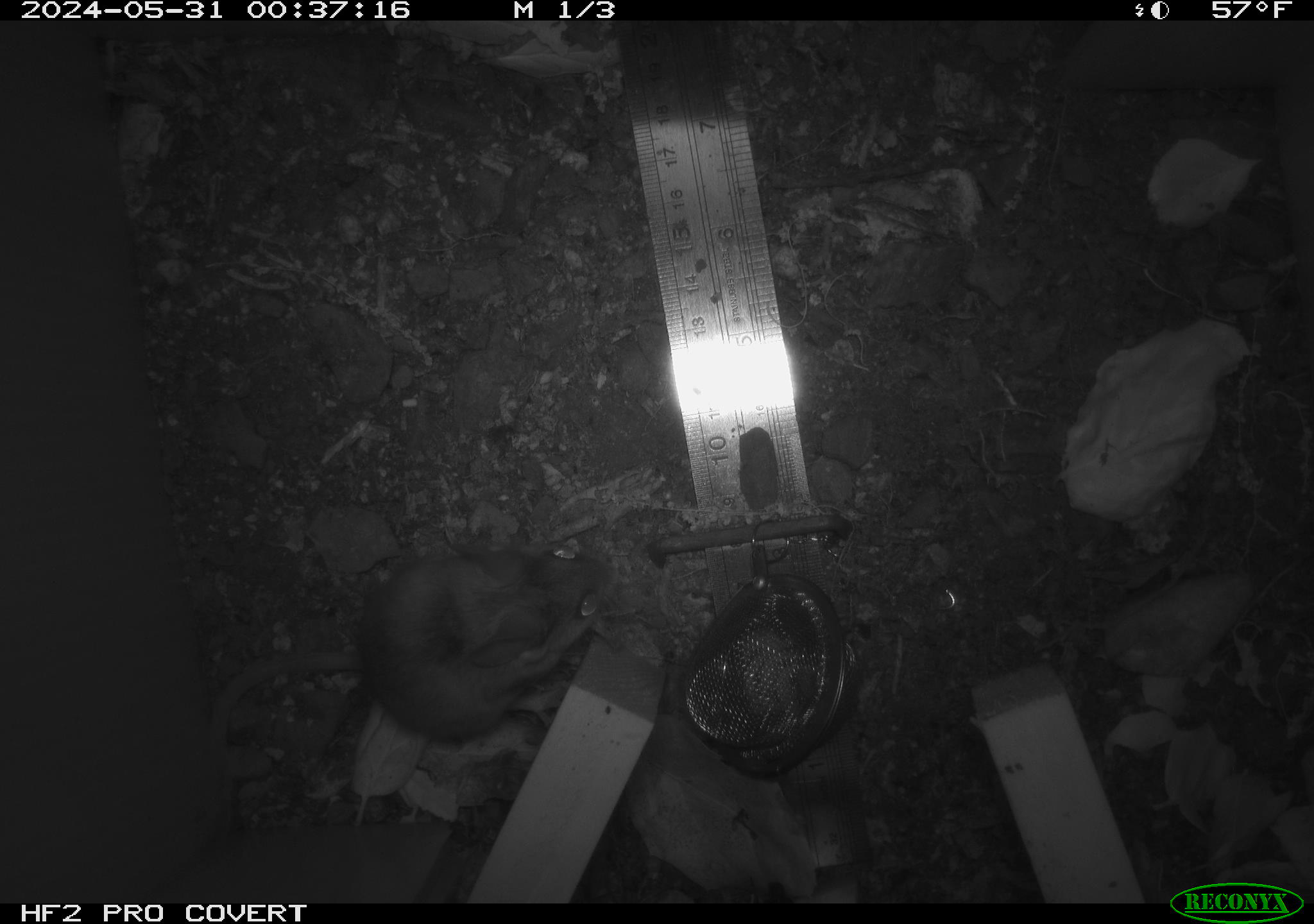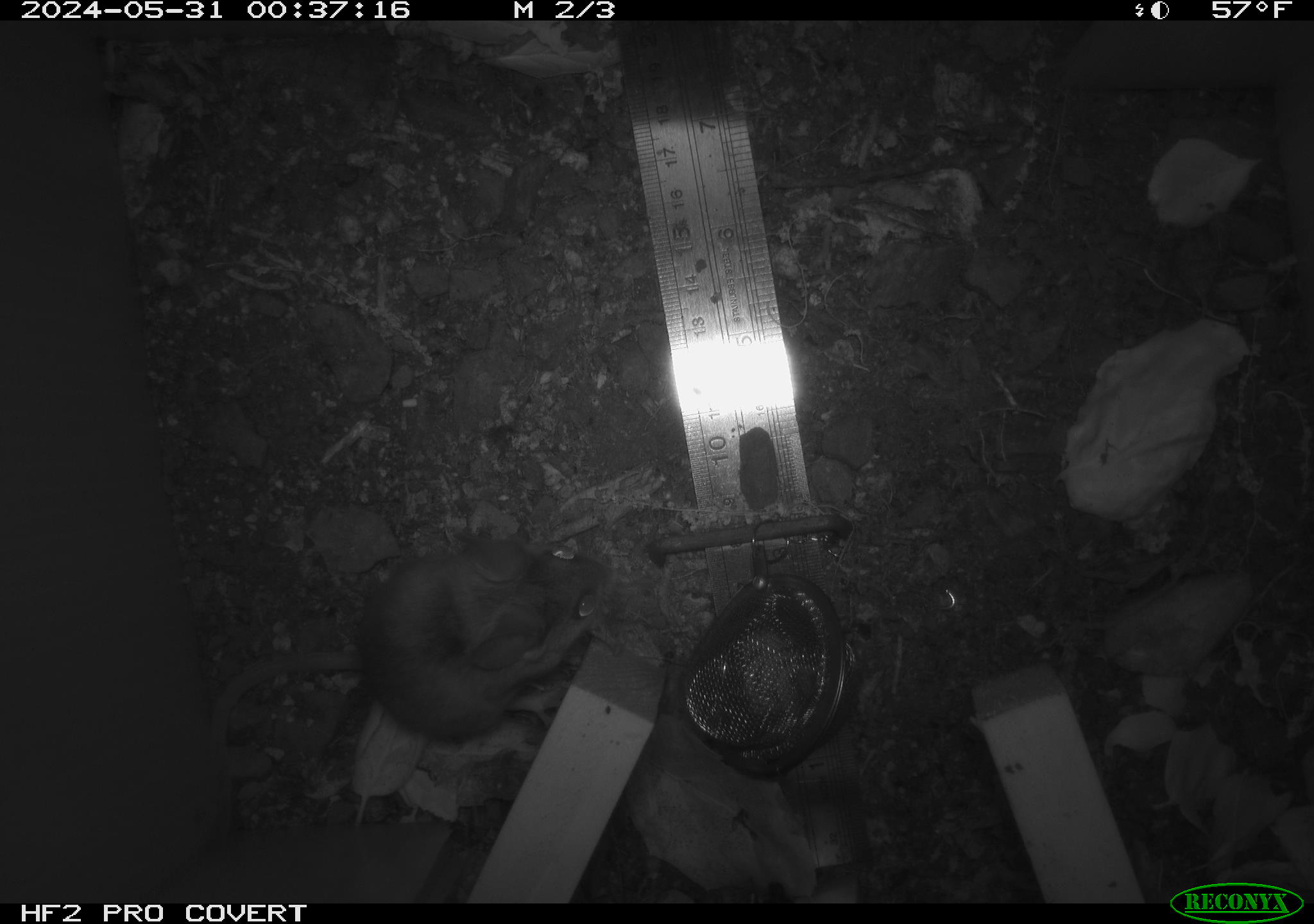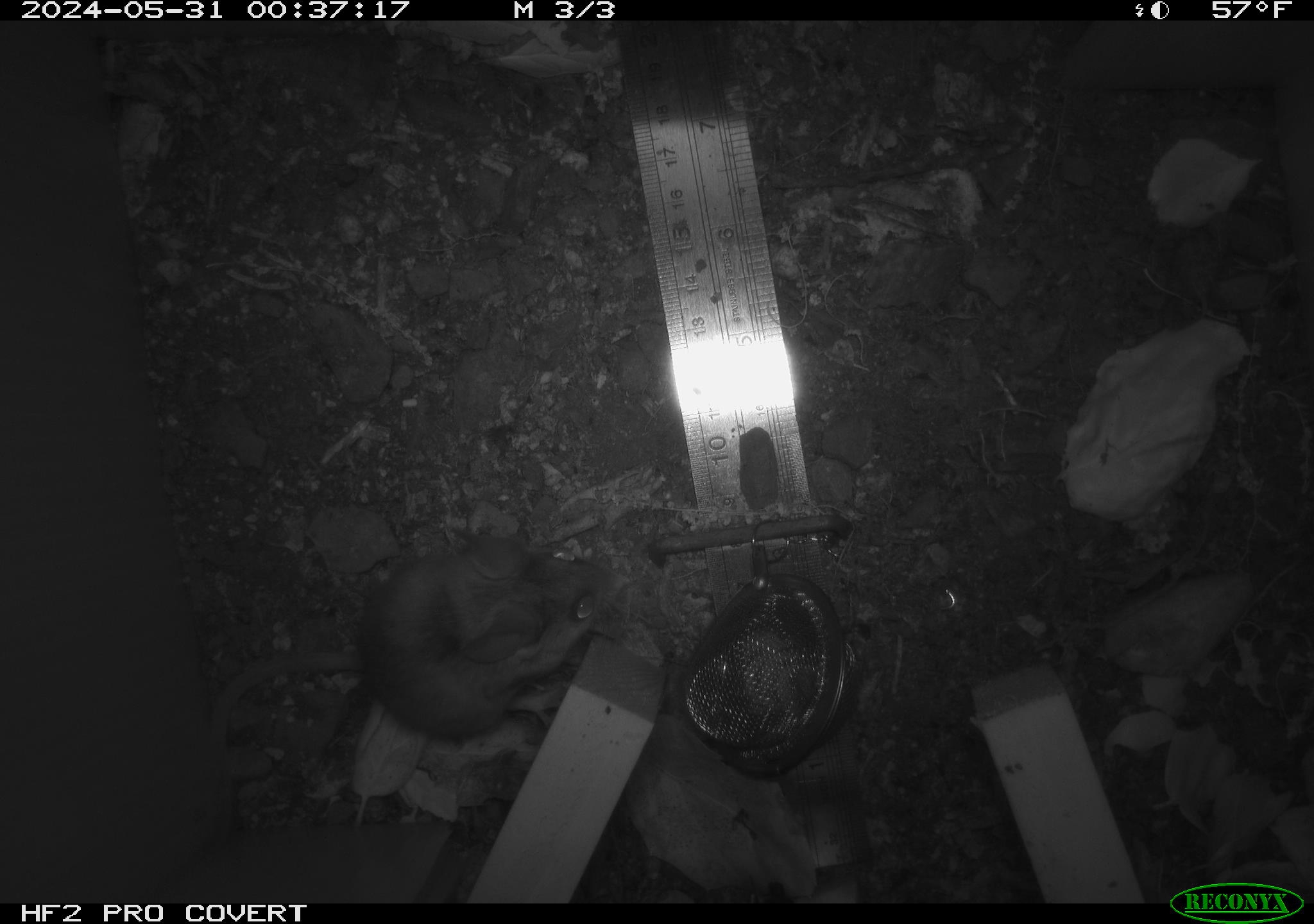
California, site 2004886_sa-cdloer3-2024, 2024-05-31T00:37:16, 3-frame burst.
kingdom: Animalia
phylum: Chordata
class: Mammalia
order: Rodentia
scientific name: Rodentia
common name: rodent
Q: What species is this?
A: Rodent (Rodentia).